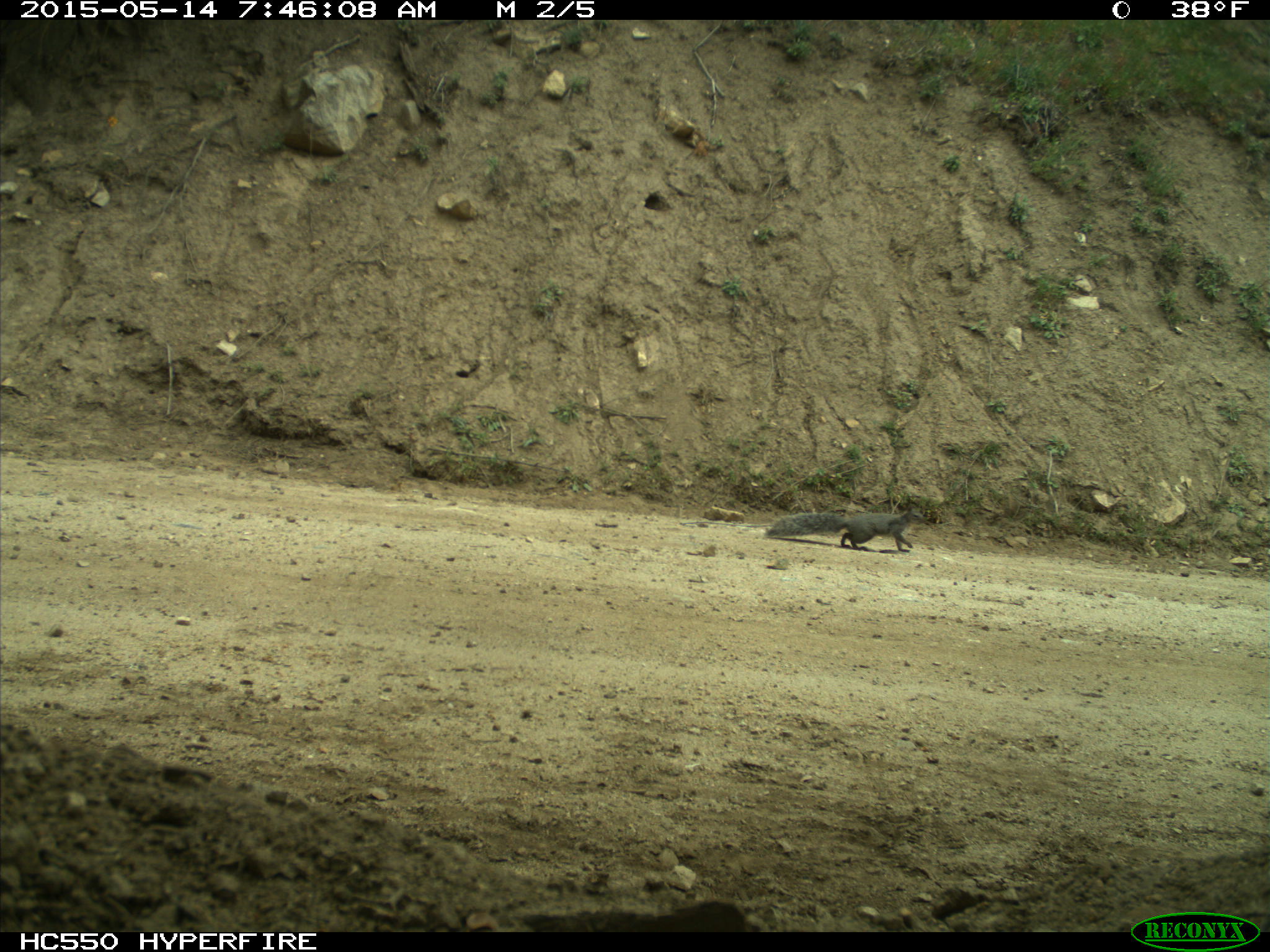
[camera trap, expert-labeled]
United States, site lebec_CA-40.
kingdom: Animalia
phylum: Chordata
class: Mammalia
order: Rodentia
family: Sciuridae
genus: Sciurus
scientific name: Sciurus carolinensis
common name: eastern gray squirrel